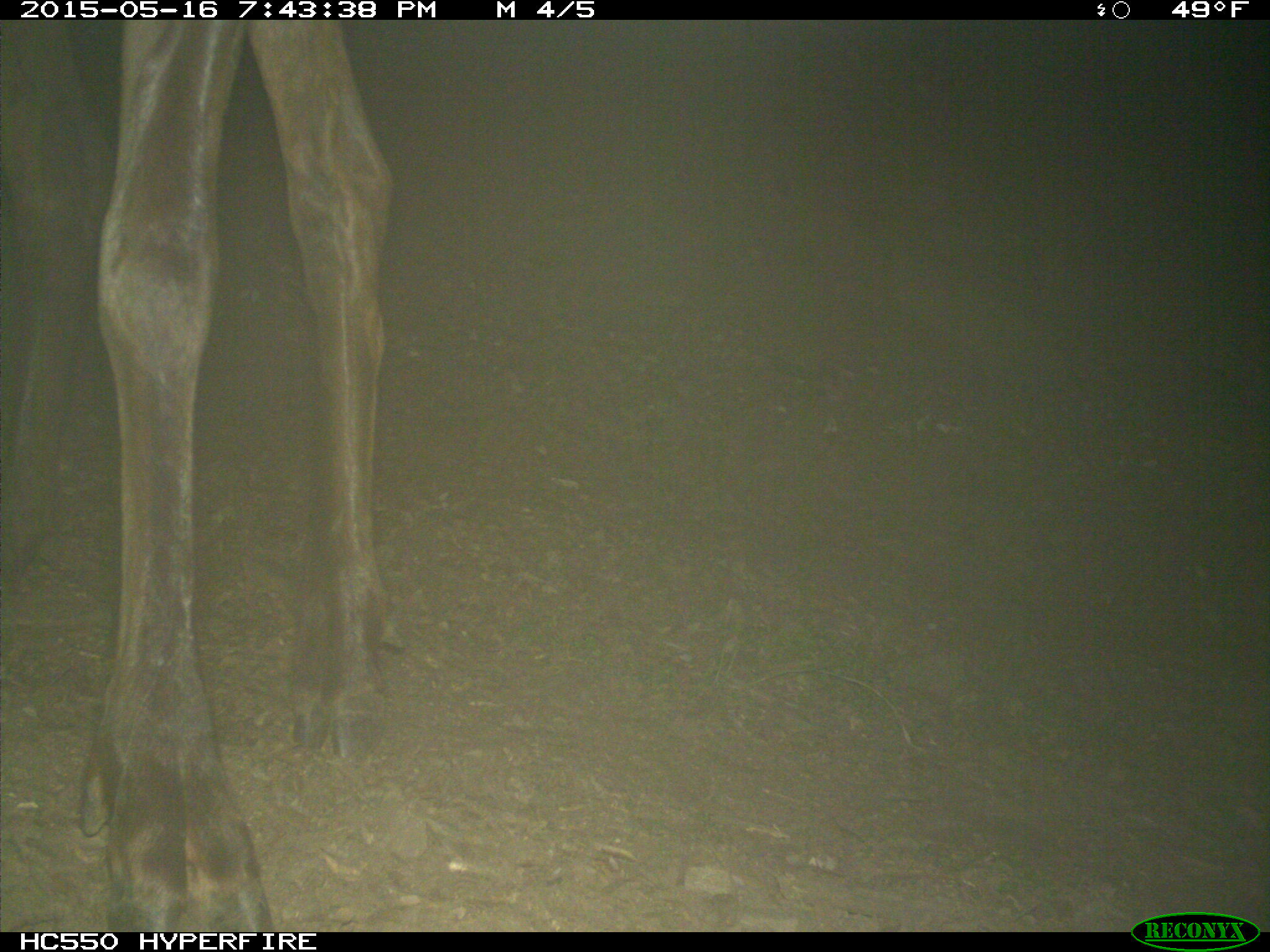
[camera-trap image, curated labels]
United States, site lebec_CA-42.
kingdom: Animalia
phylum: Chordata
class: Mammalia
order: Artiodactyla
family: Cervidae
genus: Cervus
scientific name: Cervus canadensis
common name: elk